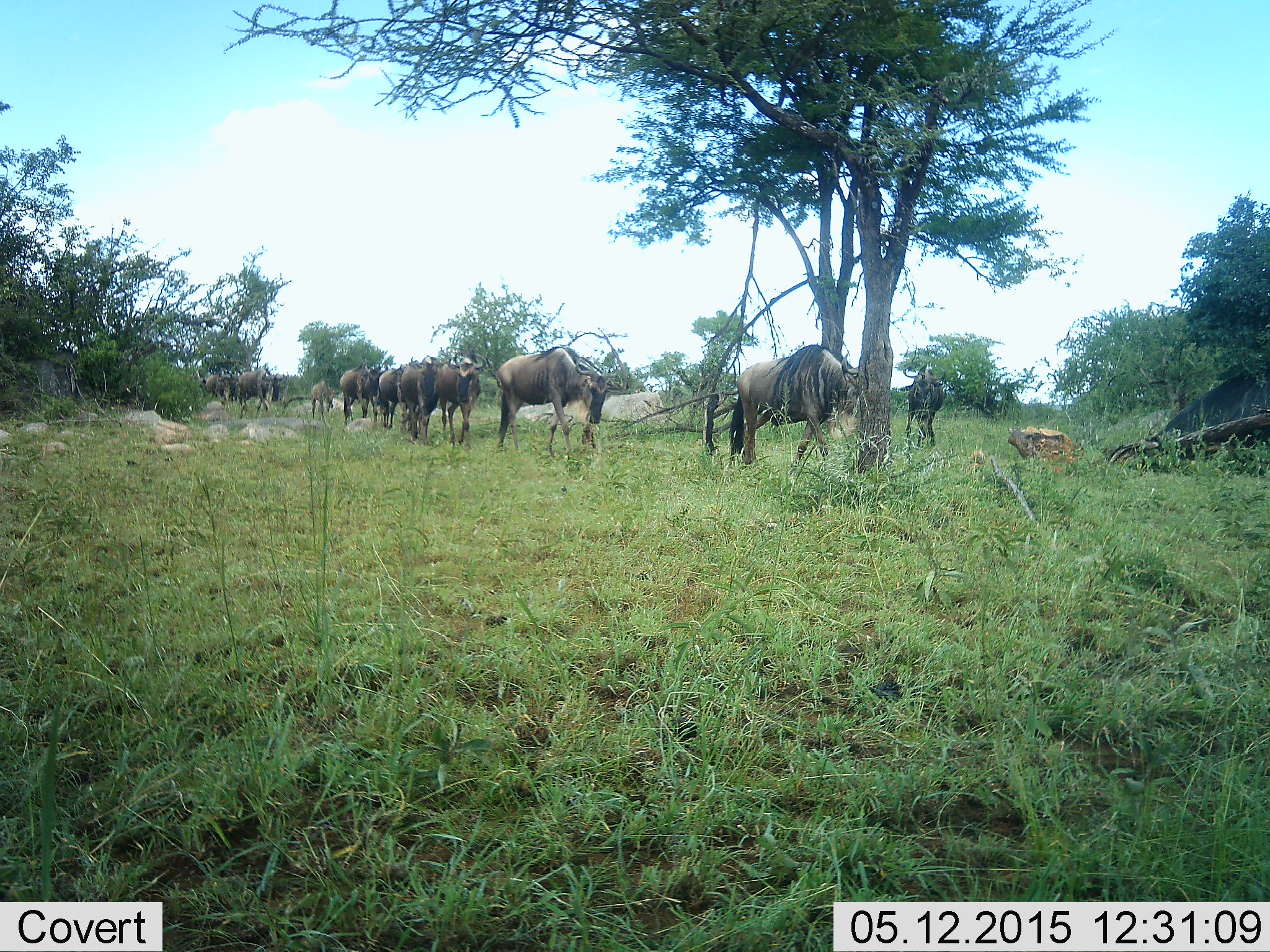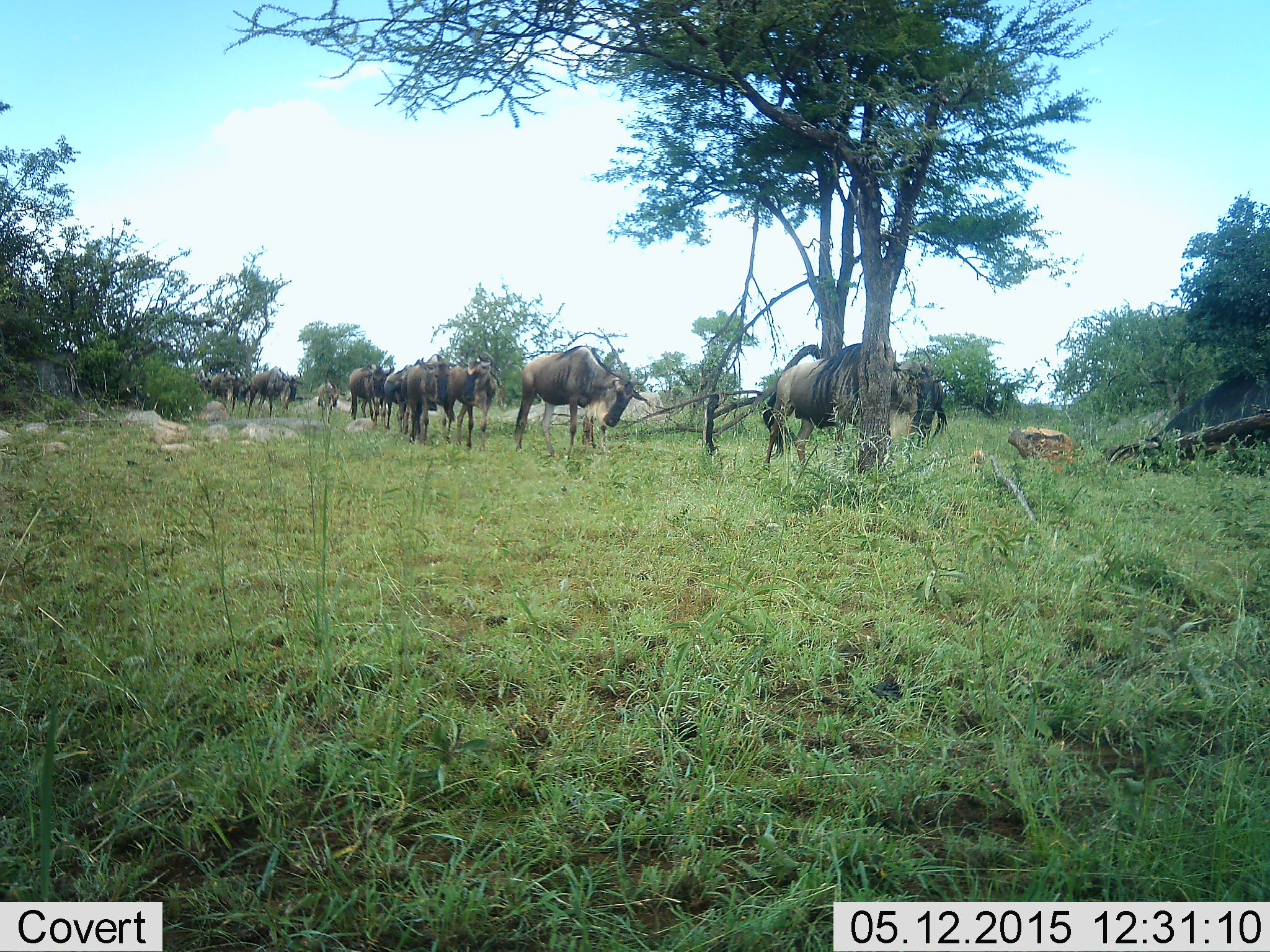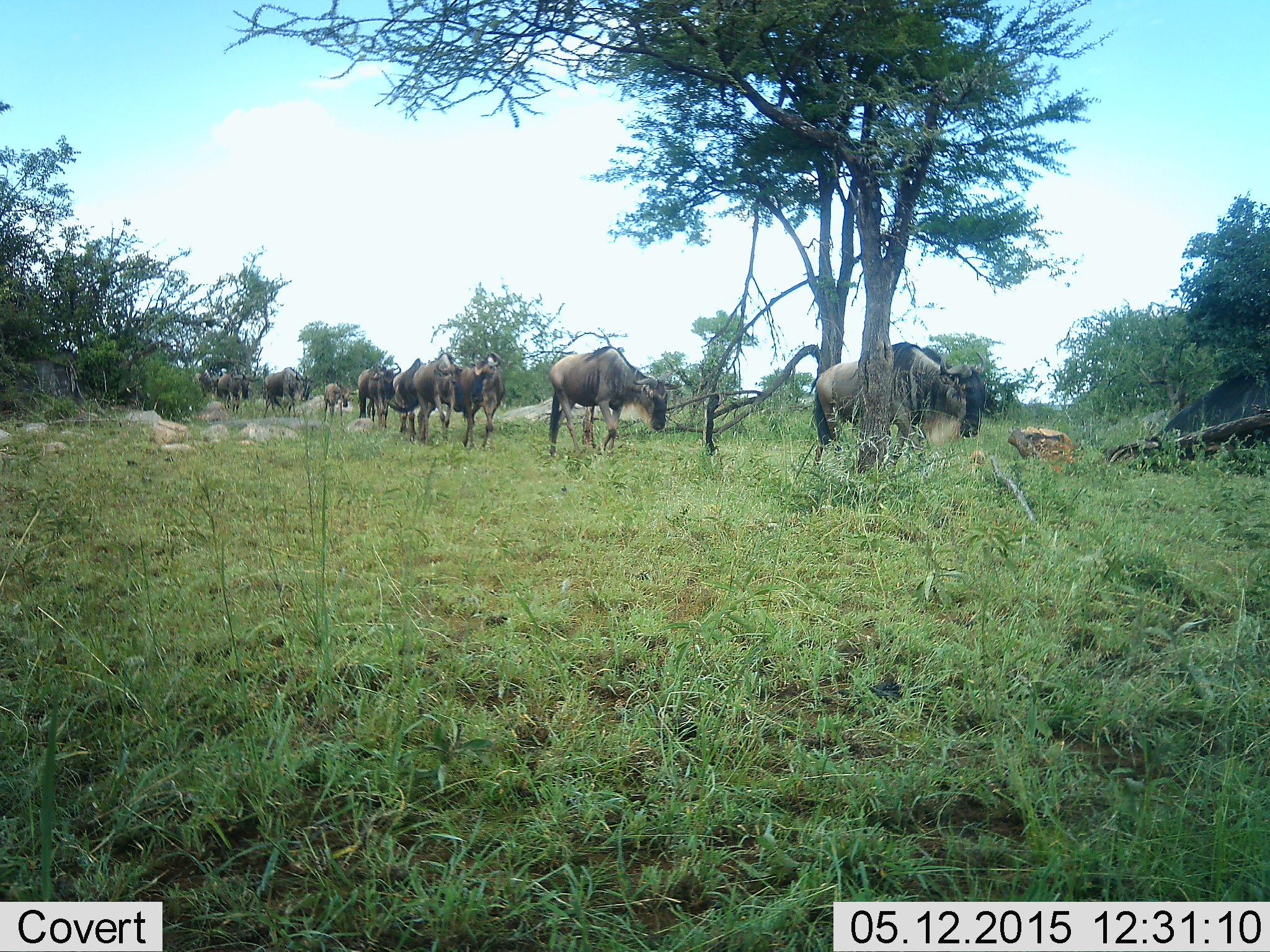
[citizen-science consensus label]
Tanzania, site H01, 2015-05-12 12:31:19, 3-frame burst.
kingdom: Animalia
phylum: Chordata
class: Mammalia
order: Artiodactyla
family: Bovidae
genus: Connochaetes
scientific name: Connochaetes taurinus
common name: blue wildebeest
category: wildebeest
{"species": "wildebeest (blue wildebeest) (Connochaetes taurinus)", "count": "11-50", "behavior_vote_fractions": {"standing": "20%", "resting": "0%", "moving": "100%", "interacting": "0%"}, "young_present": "20%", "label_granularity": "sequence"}